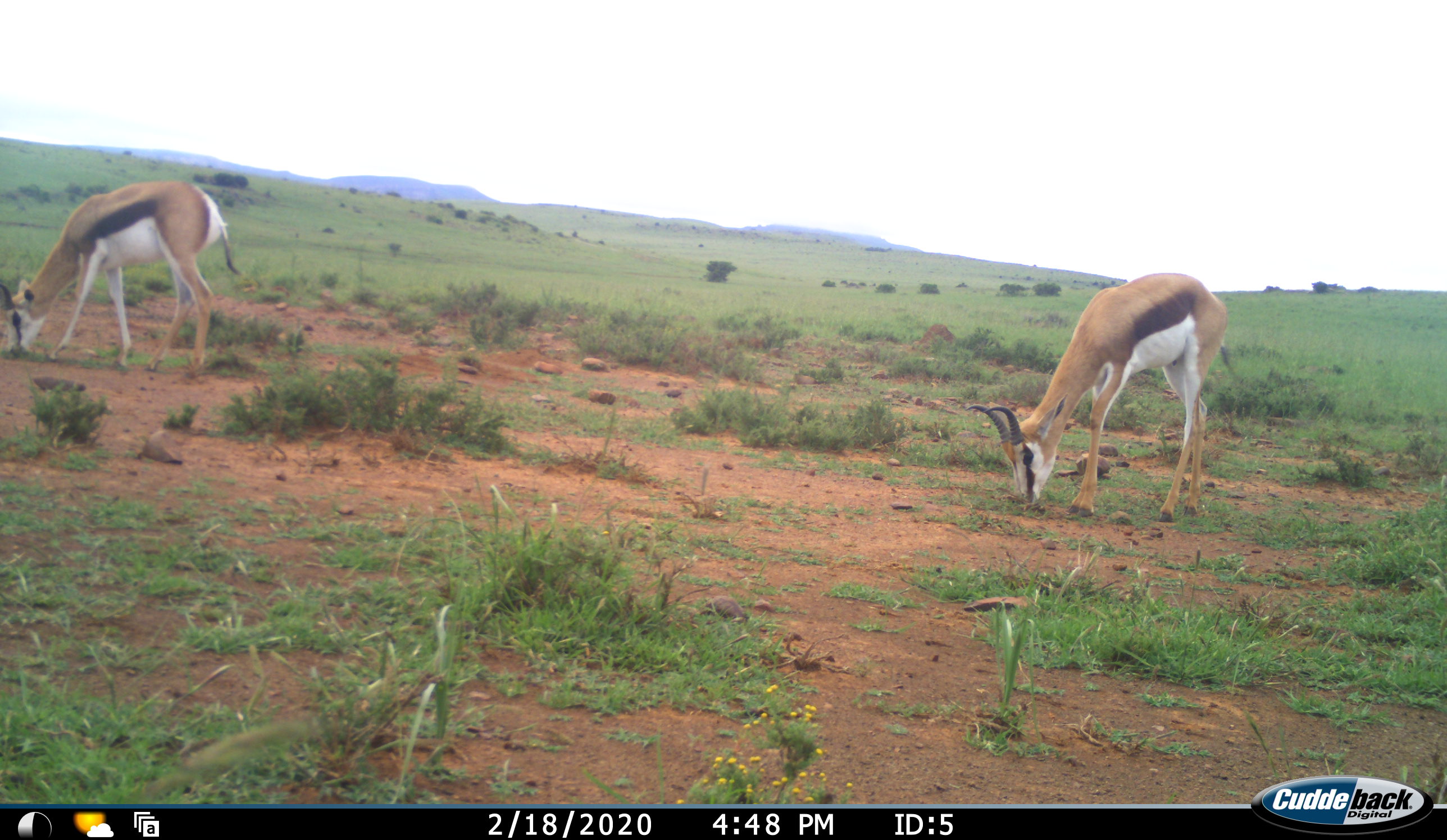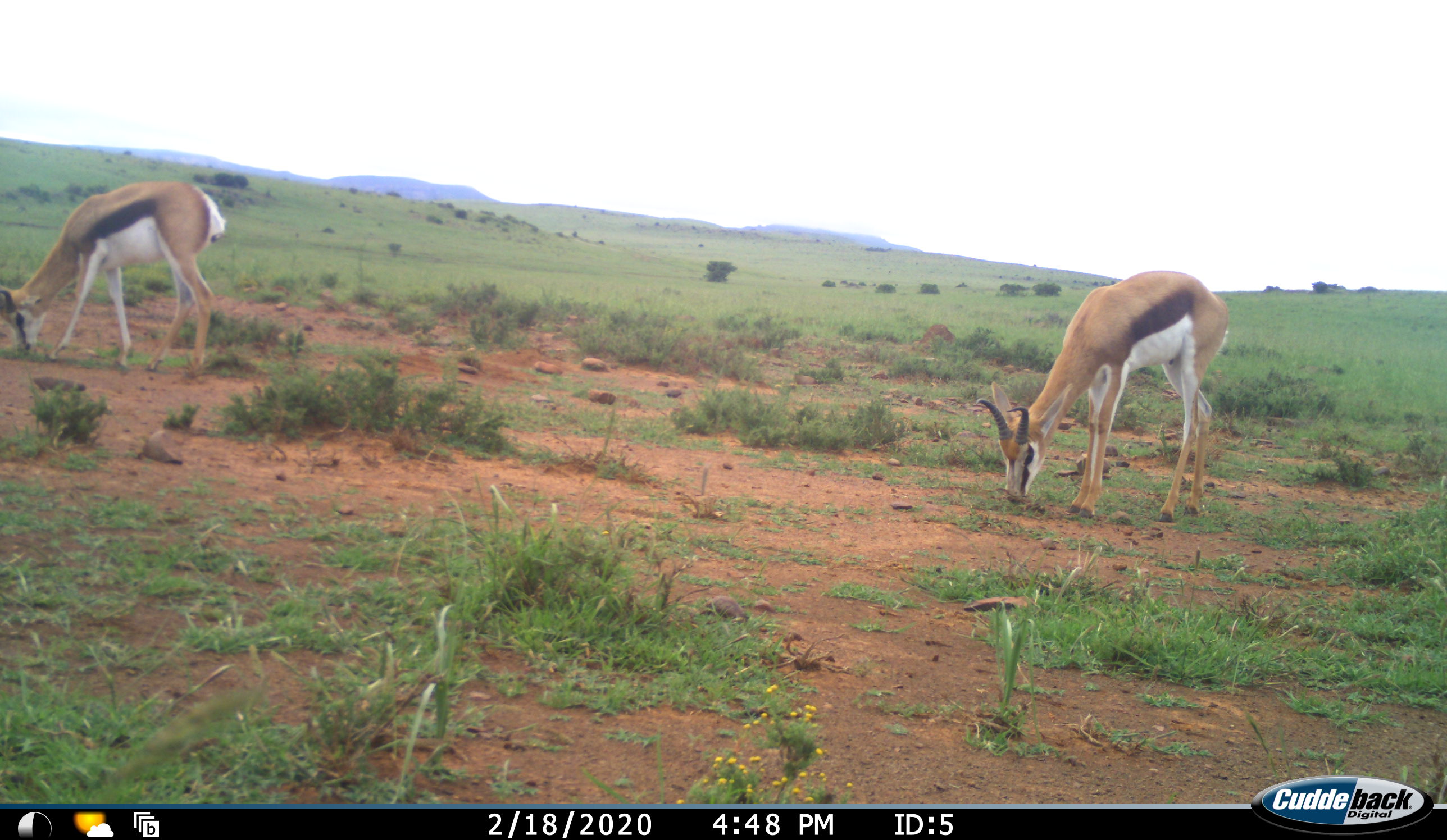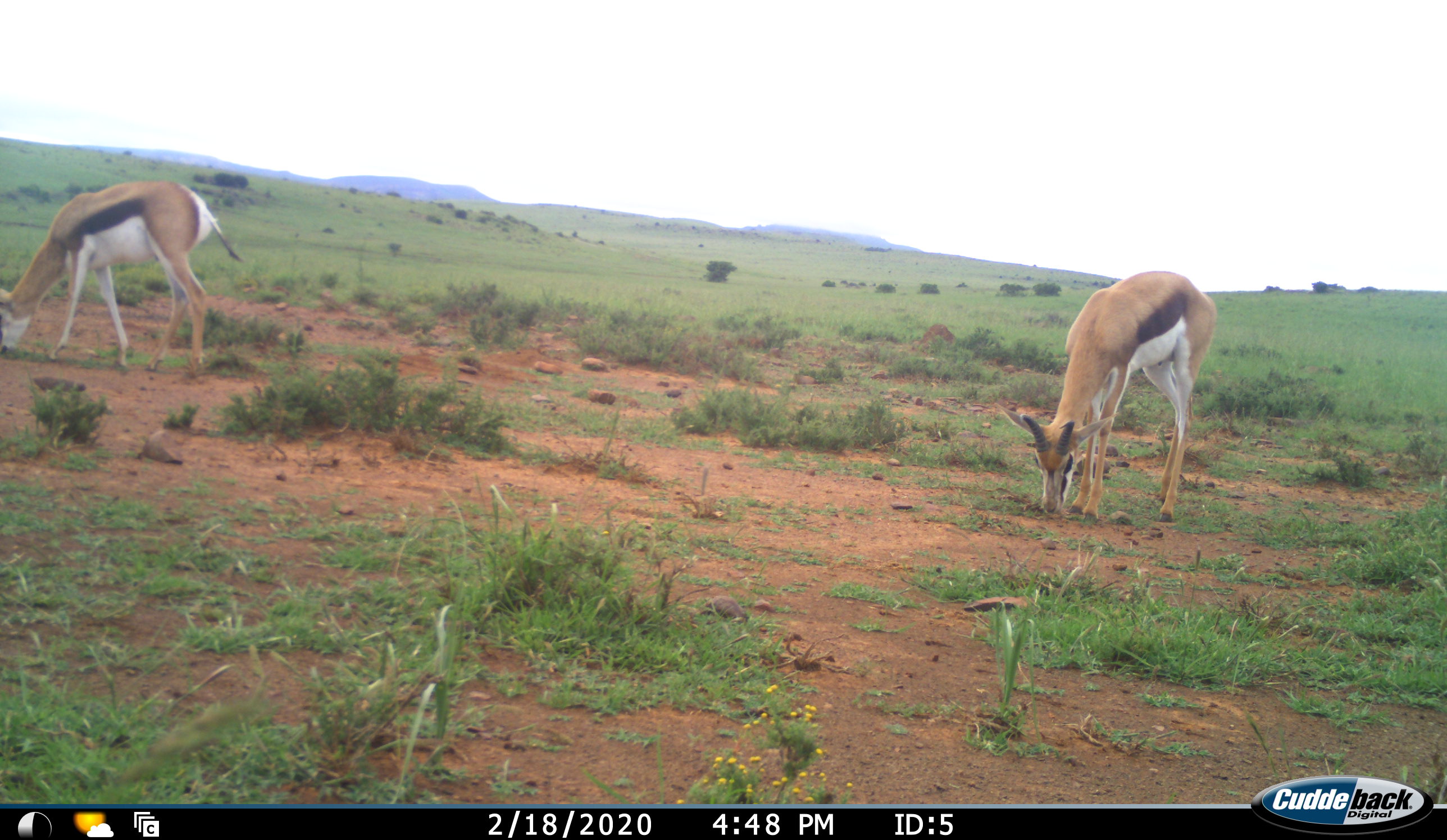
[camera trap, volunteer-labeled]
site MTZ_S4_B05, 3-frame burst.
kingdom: Animalia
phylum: Chordata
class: Mammalia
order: Artiodactyla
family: Bovidae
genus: Antidorcas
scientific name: Antidorcas marsupialis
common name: springbok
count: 2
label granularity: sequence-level